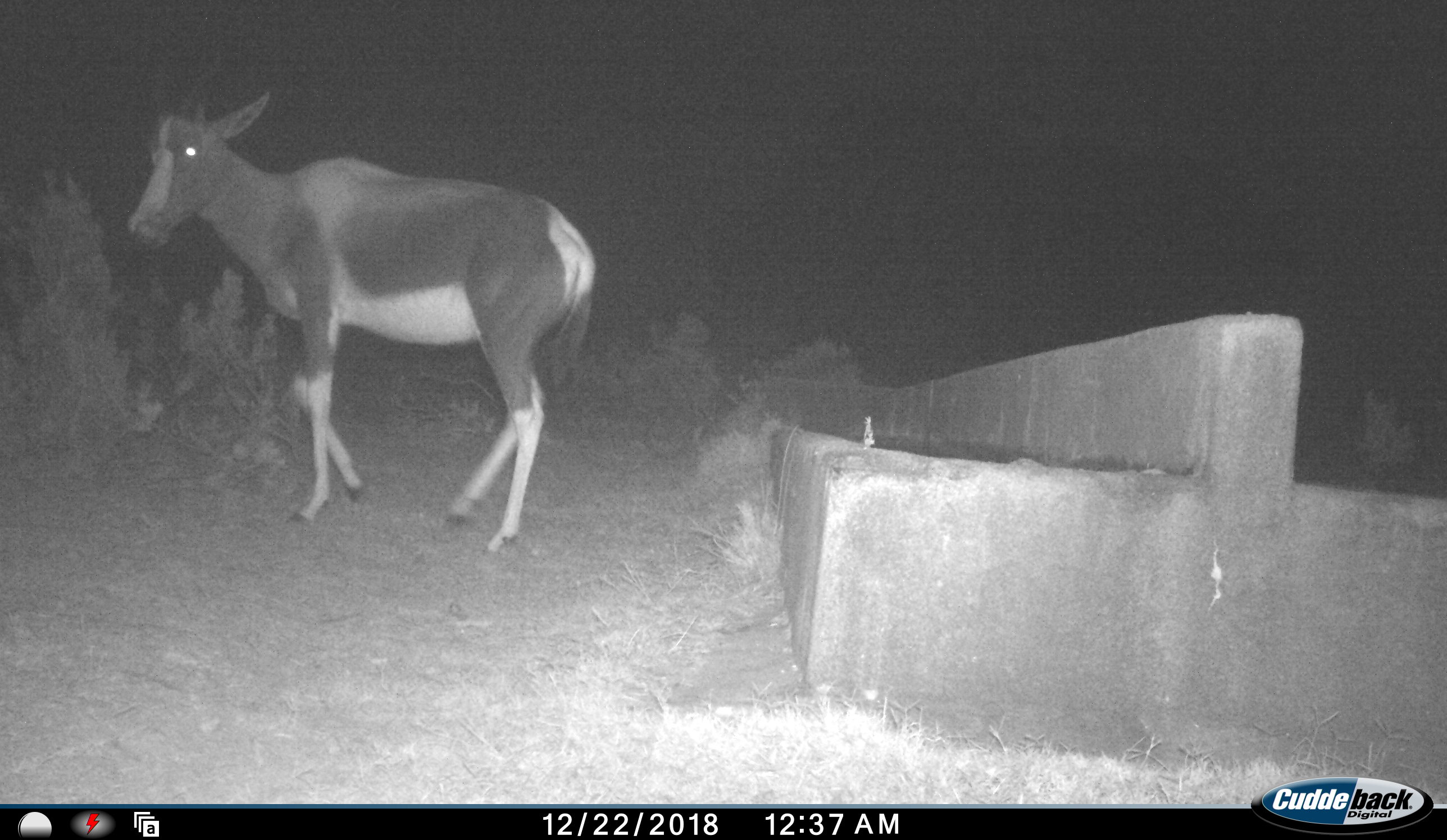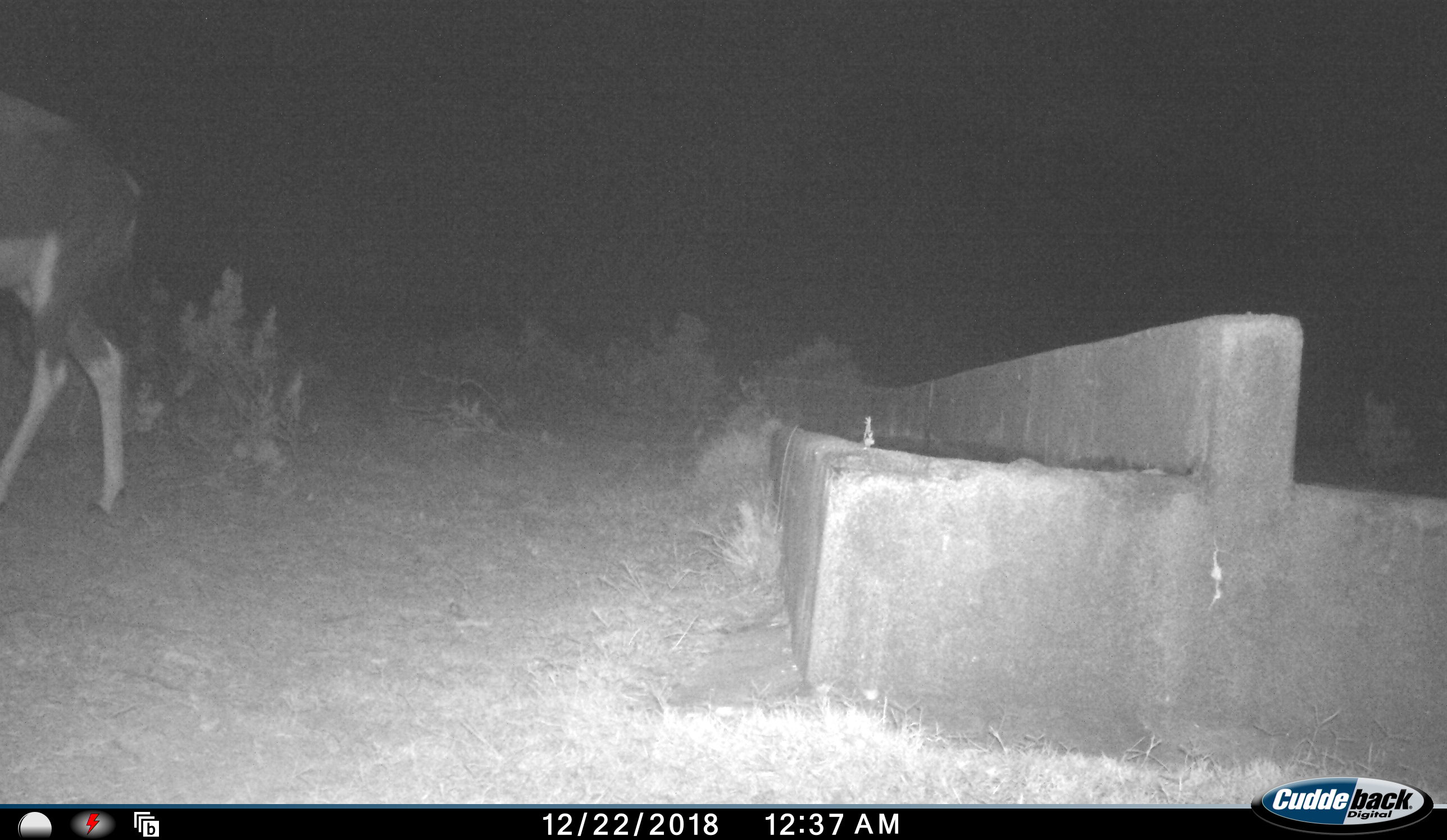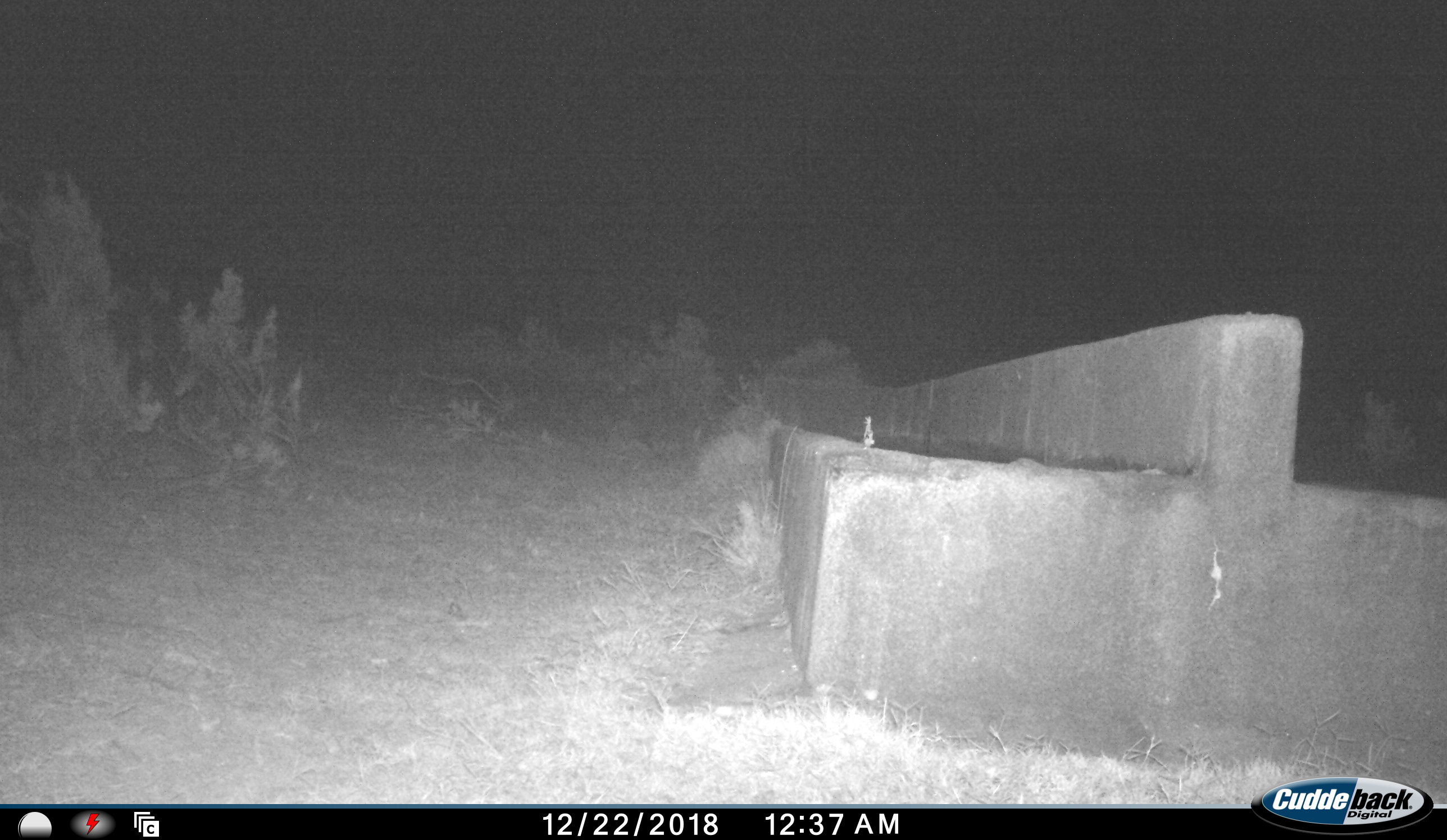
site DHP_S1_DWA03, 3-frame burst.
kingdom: Animalia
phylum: Chordata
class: Mammalia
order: Artiodactyla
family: Bovidae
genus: Damaliscus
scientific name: Damaliscus pygargus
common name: bontebok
Bontebok (Damaliscus pygargus), count 1. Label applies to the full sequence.